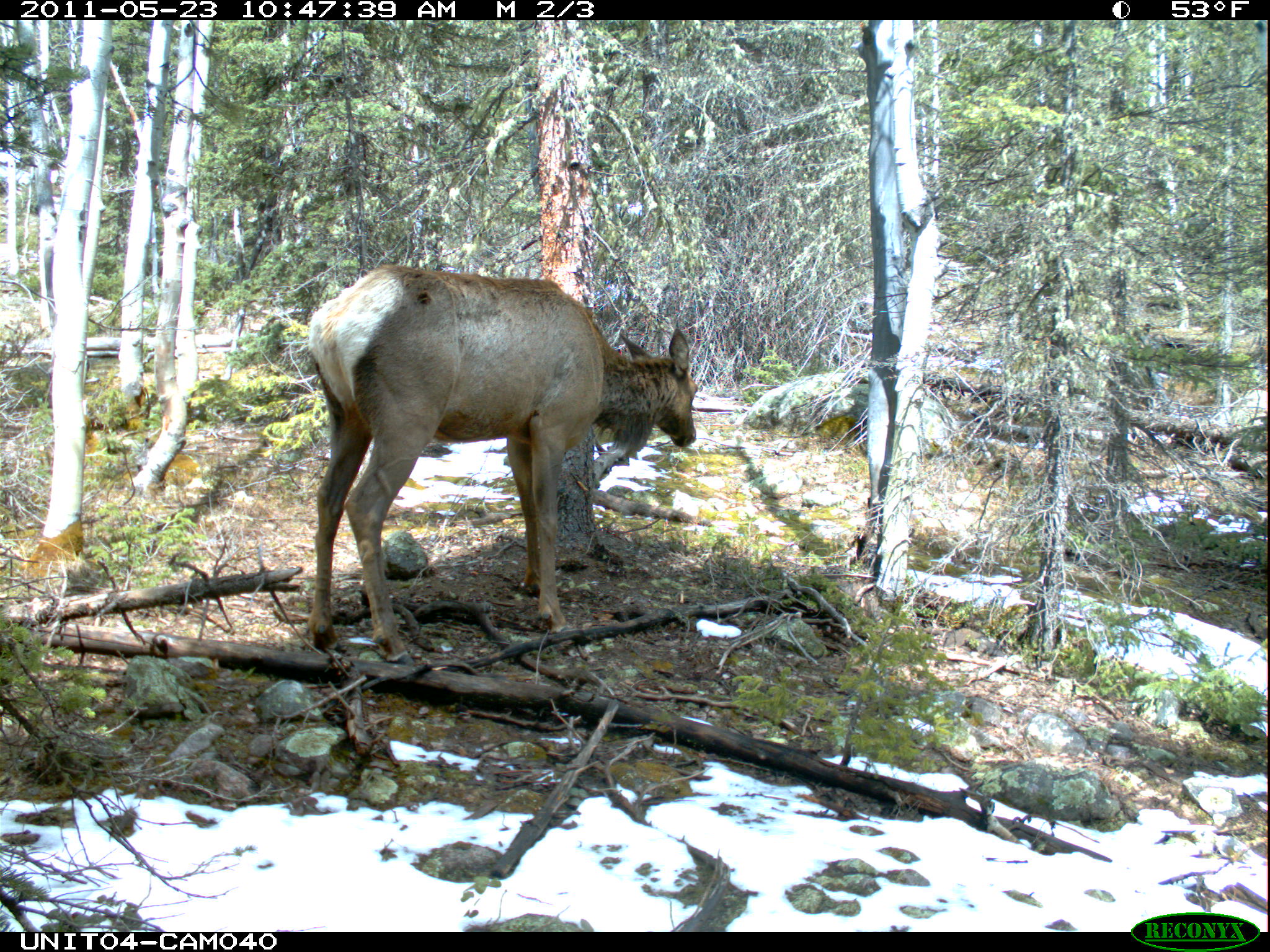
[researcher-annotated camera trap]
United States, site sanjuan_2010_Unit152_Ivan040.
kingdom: Animalia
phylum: Chordata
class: Mammalia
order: Artiodactyla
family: Cervidae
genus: Cervus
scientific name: Cervus elaphus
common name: red deer